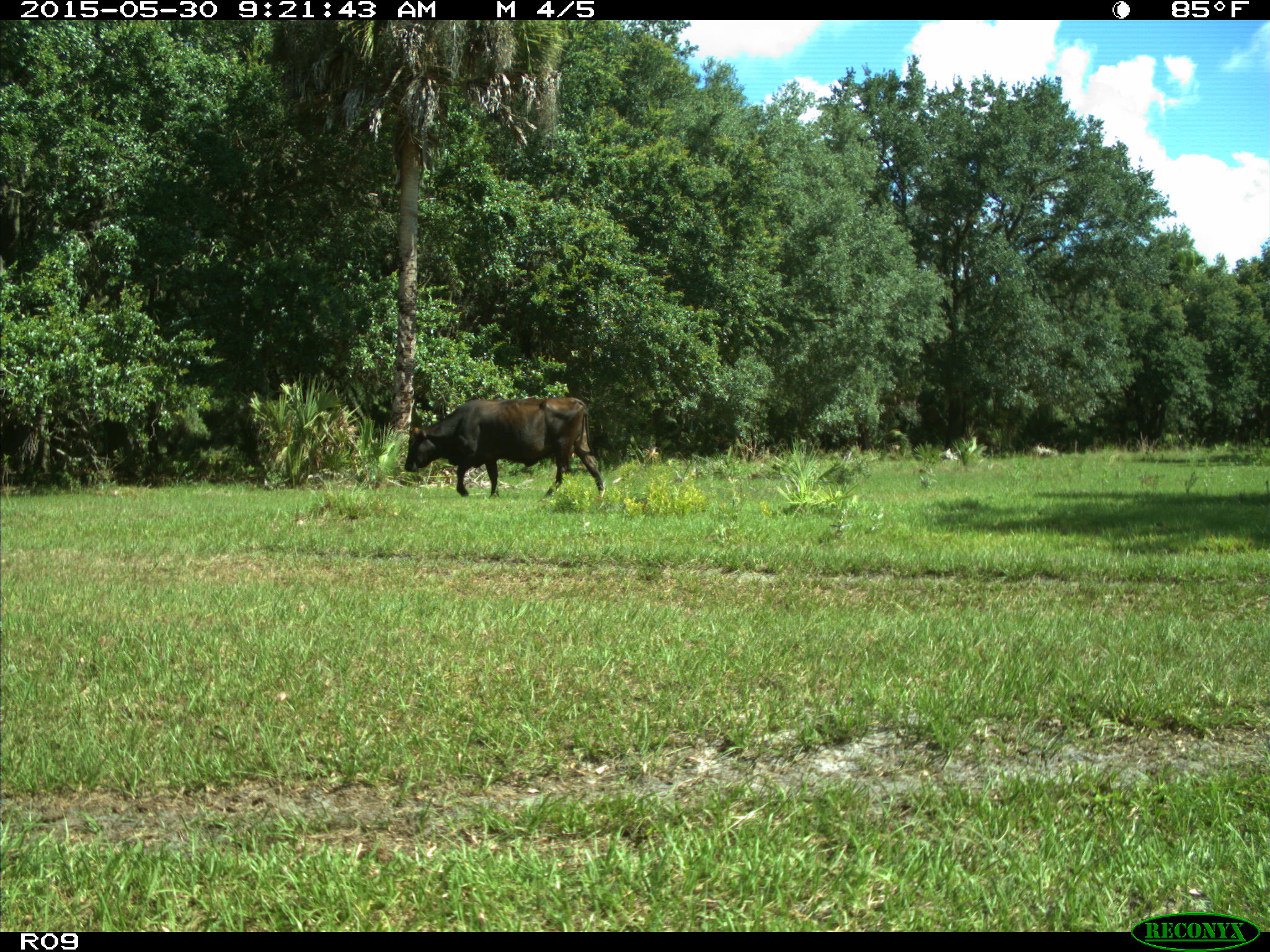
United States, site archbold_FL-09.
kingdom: Animalia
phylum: Chordata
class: Mammalia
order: Artiodactyla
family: Bovidae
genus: Bos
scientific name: Bos taurus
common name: domestic cow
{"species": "Bos taurus (domestic cow)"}